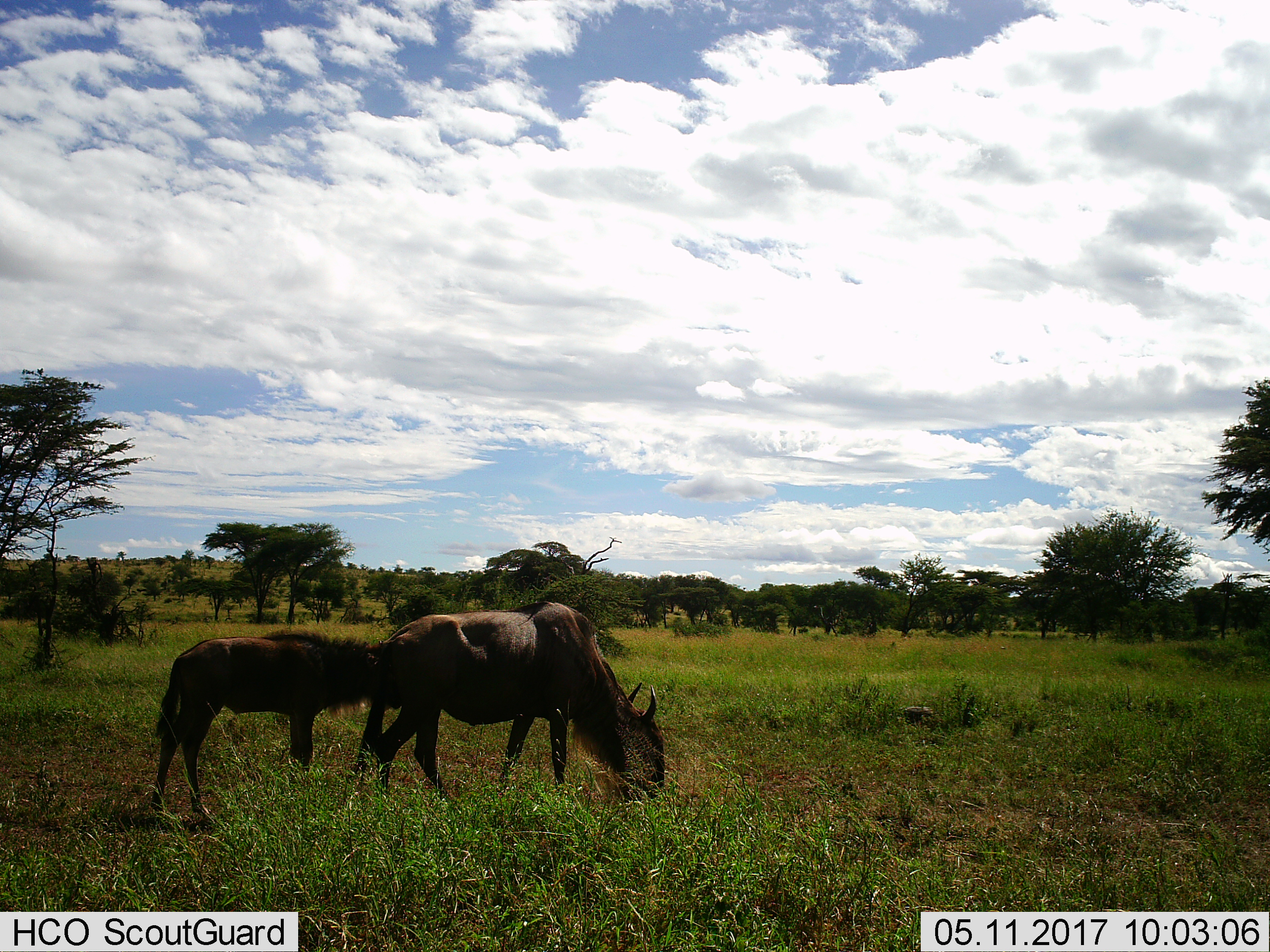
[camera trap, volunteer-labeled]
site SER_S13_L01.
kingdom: Animalia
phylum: Chordata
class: Mammalia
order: Artiodactyla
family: Bovidae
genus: Connochaetes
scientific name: Connochaetes taurinus taurinus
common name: blue wildebeest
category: wildebeestblue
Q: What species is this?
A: Wildebeestblue (blue wildebeest) (Connochaetes taurinus taurinus).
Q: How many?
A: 2.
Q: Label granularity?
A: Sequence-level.